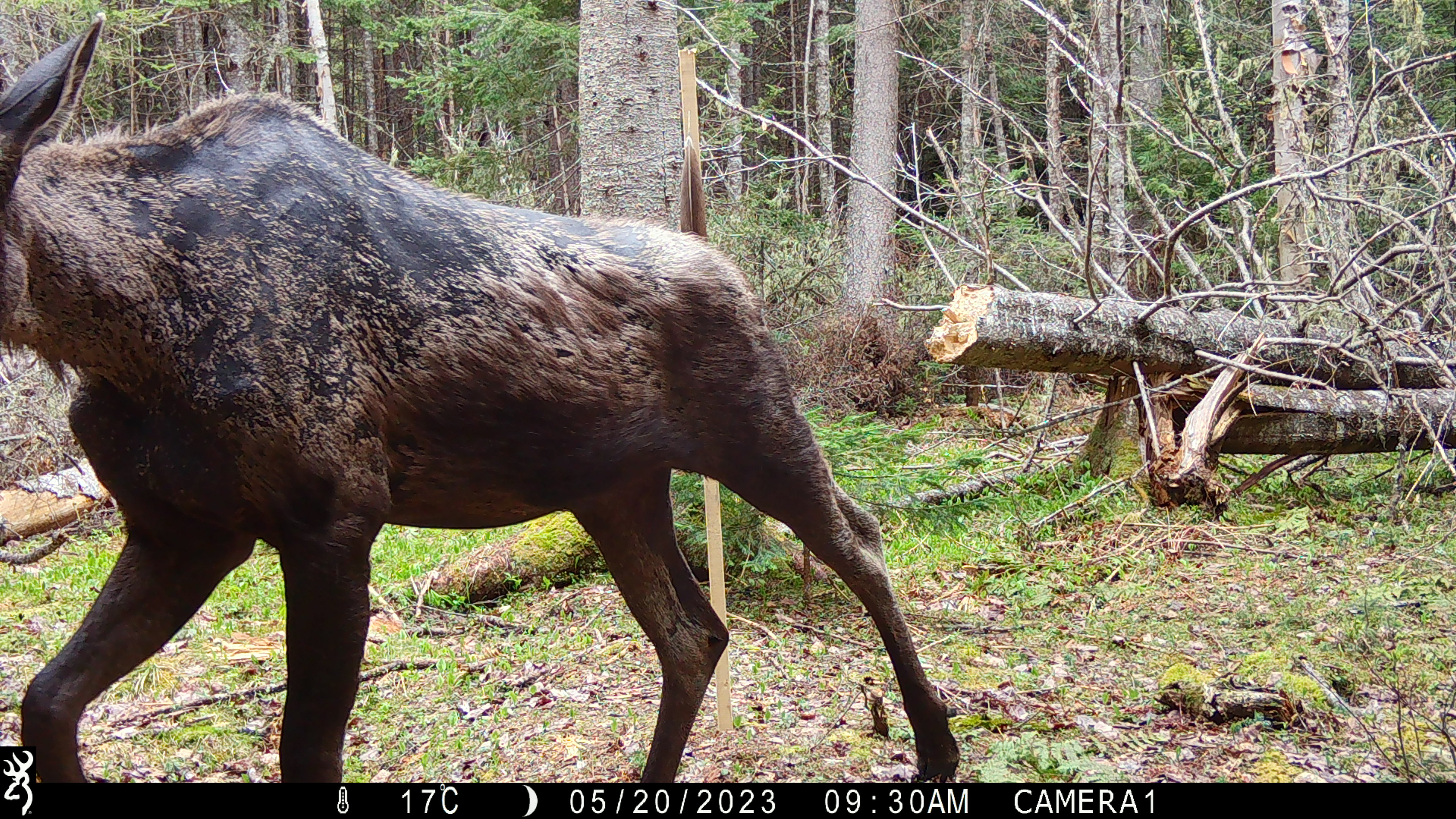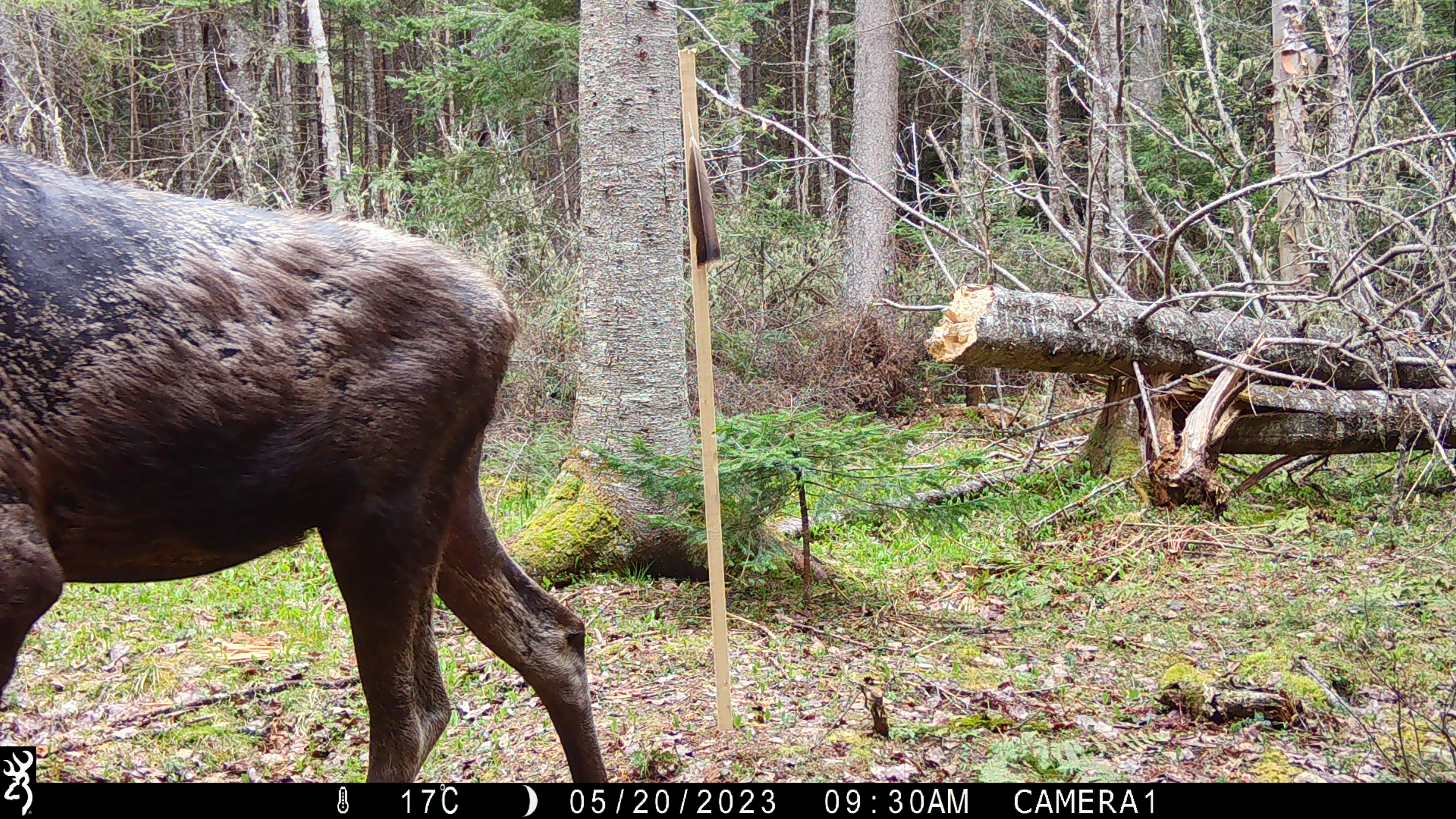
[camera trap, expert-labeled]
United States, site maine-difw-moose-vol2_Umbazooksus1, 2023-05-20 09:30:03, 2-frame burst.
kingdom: Animalia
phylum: Chordata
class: Mammalia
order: Artiodactyla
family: Cervidae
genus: Alces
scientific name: Alces alces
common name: moose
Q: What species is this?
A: Moose (Alces alces).